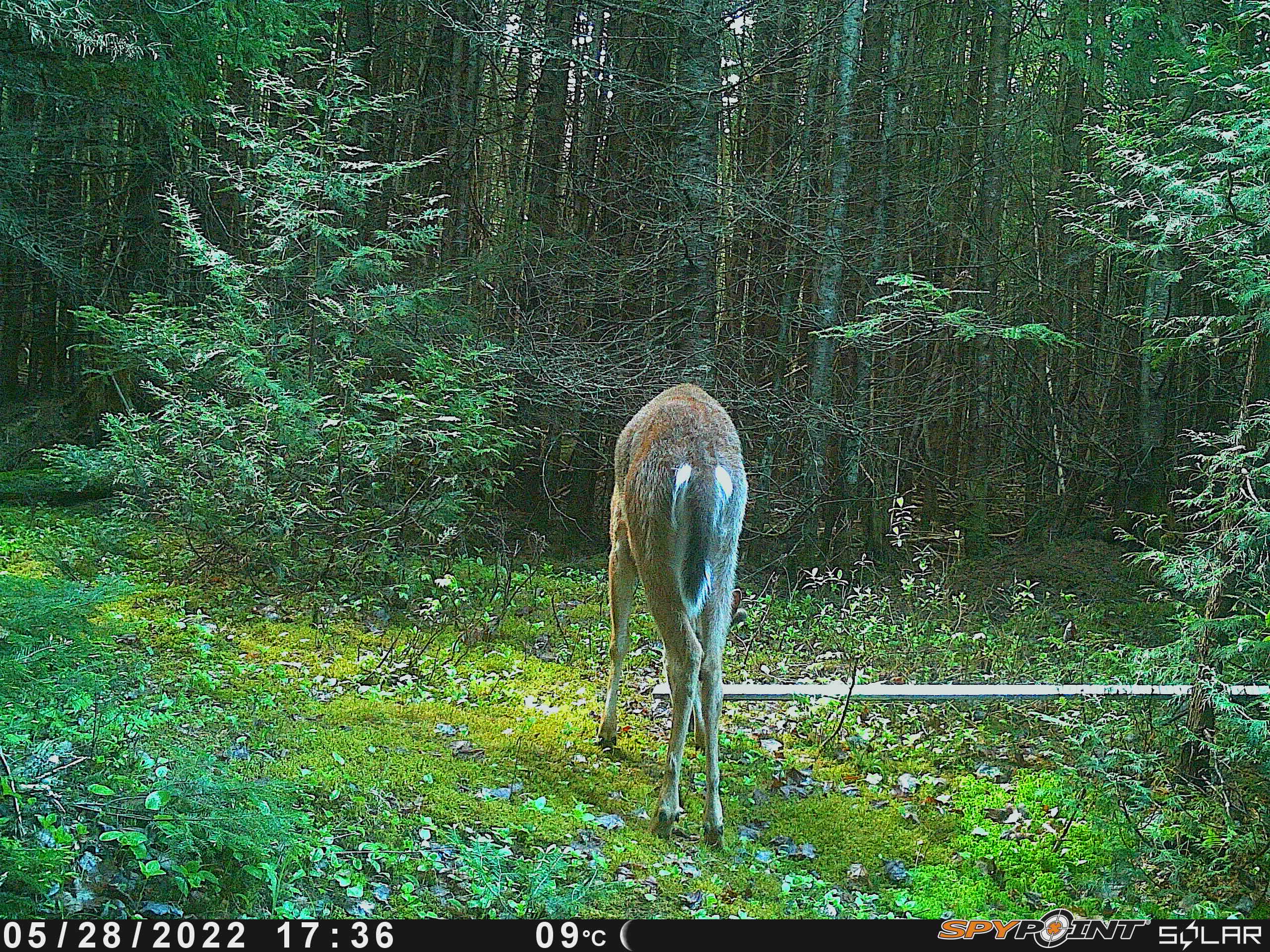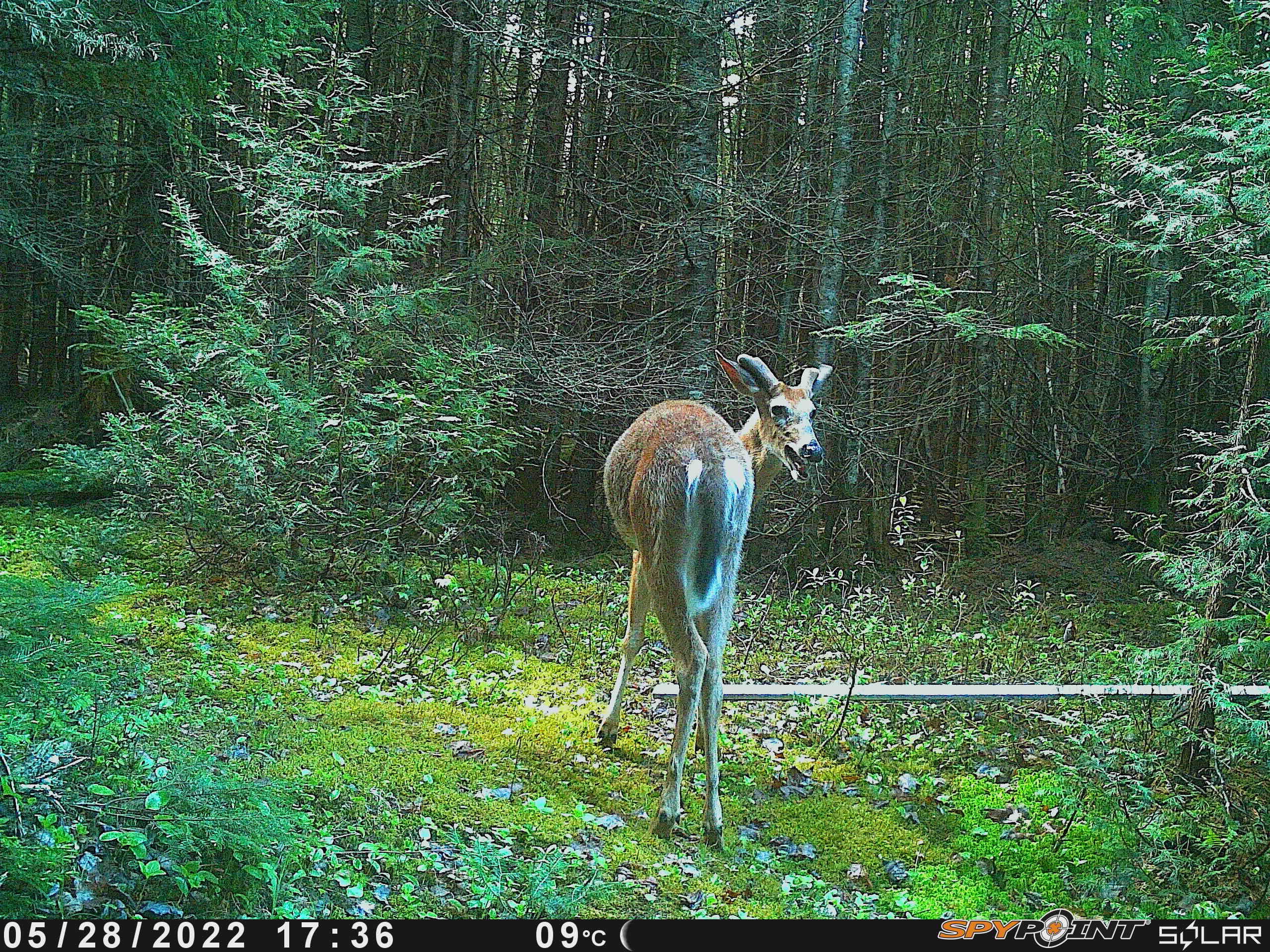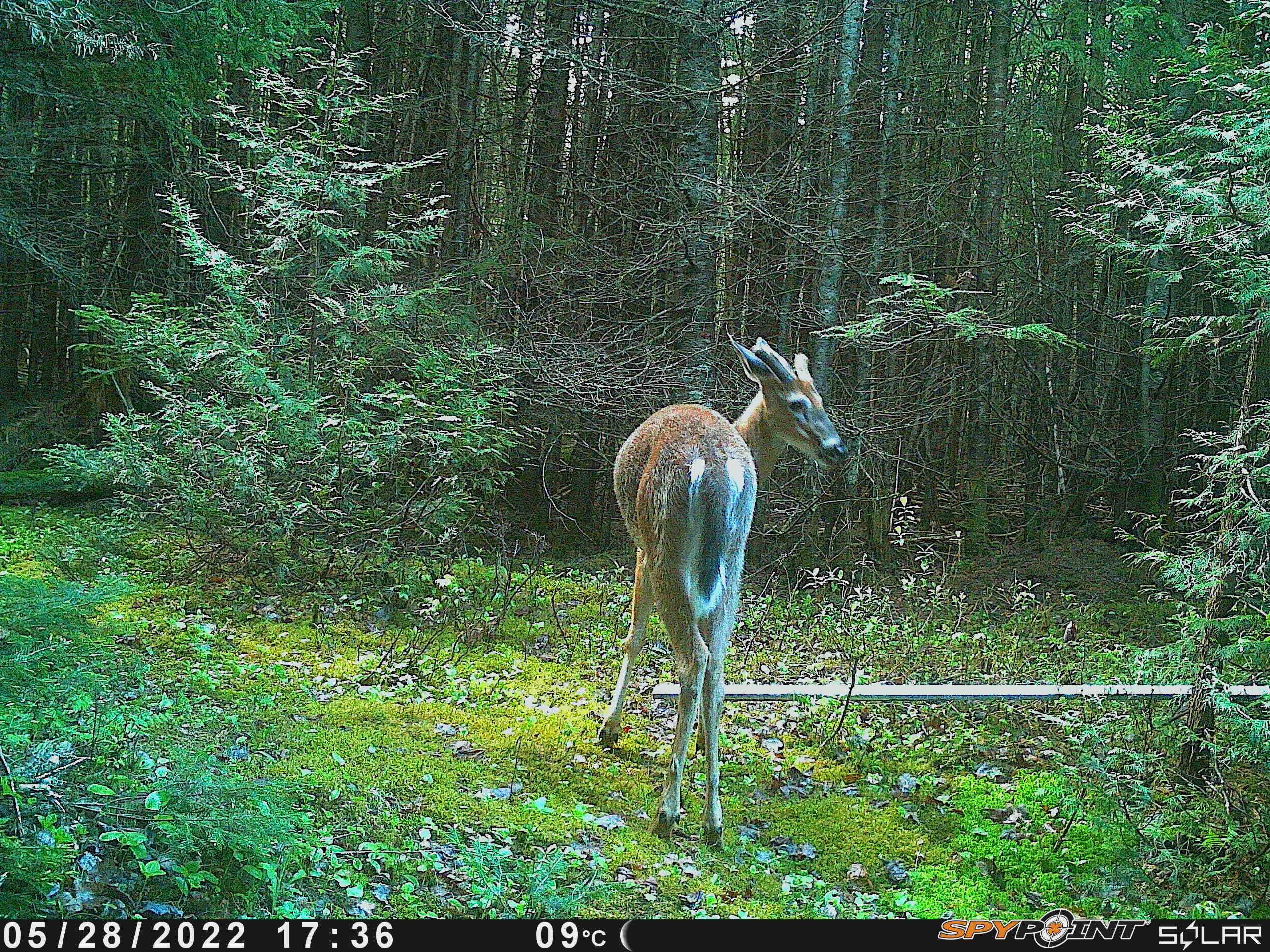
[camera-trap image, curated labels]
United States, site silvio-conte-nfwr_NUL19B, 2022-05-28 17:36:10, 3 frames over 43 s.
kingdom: Animalia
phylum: Chordata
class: Mammalia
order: Artiodactyla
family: Cervidae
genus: Odocoileus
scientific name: Odocoileus virginianus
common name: white-tailed deer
White-tailed deer (Odocoileus virginianus).